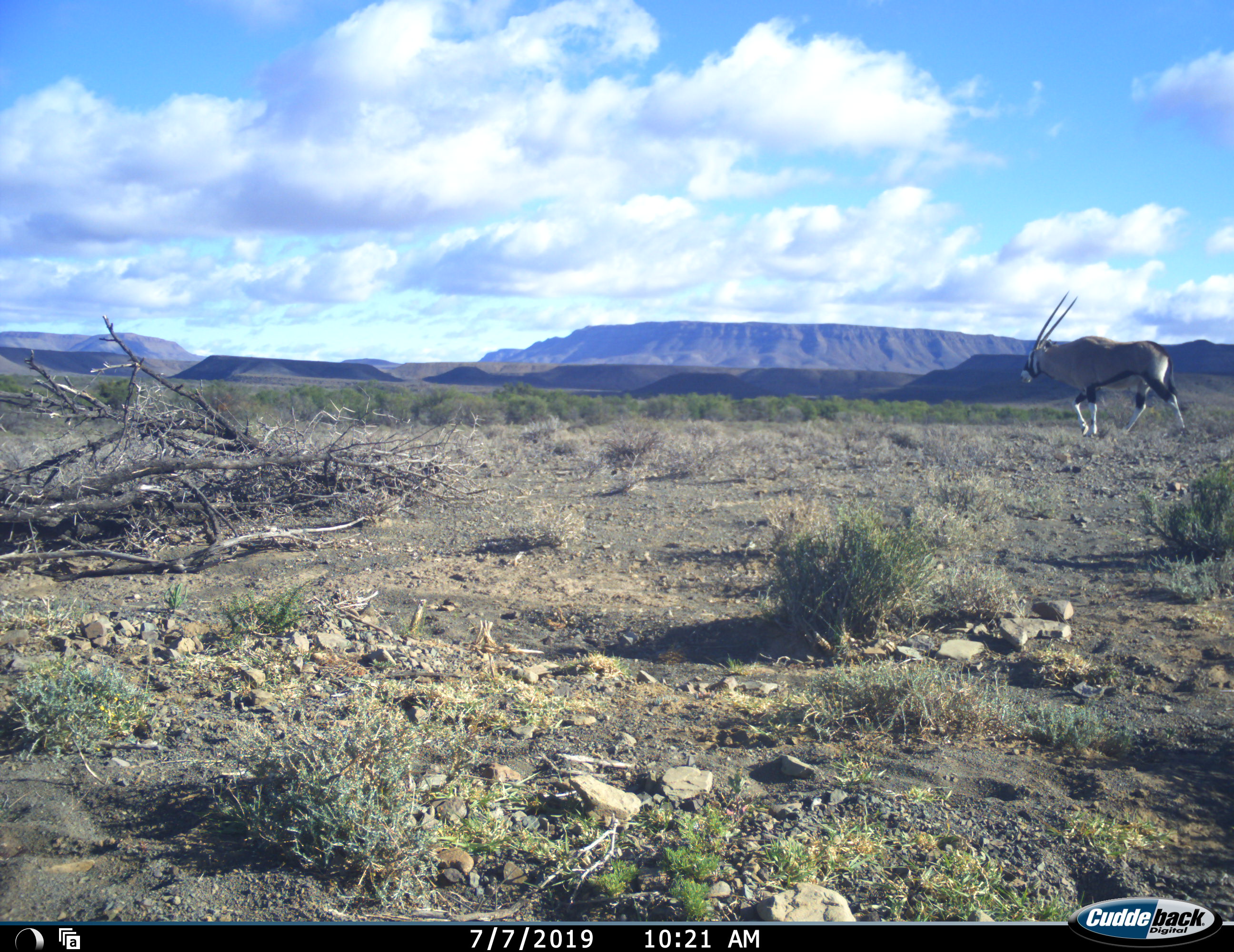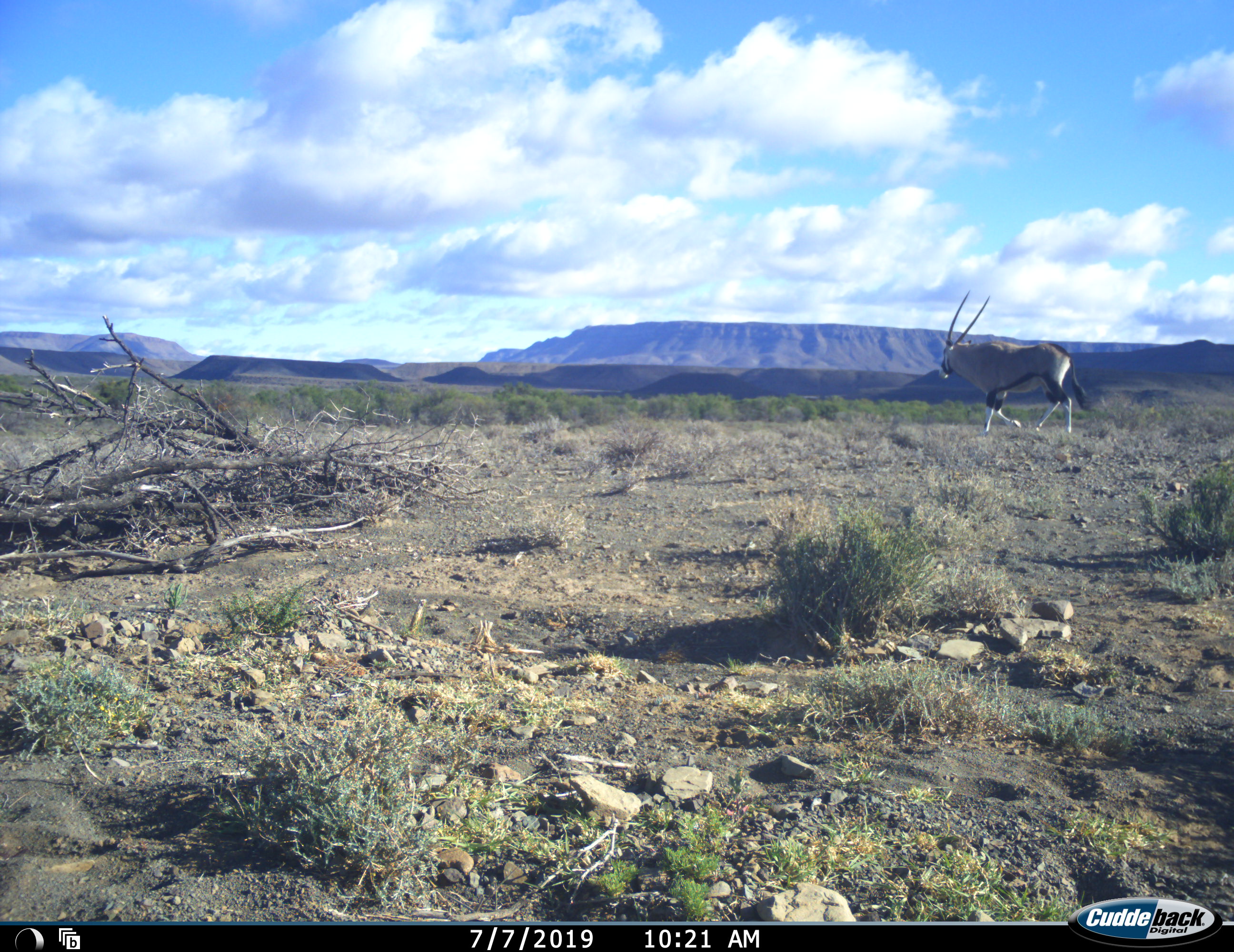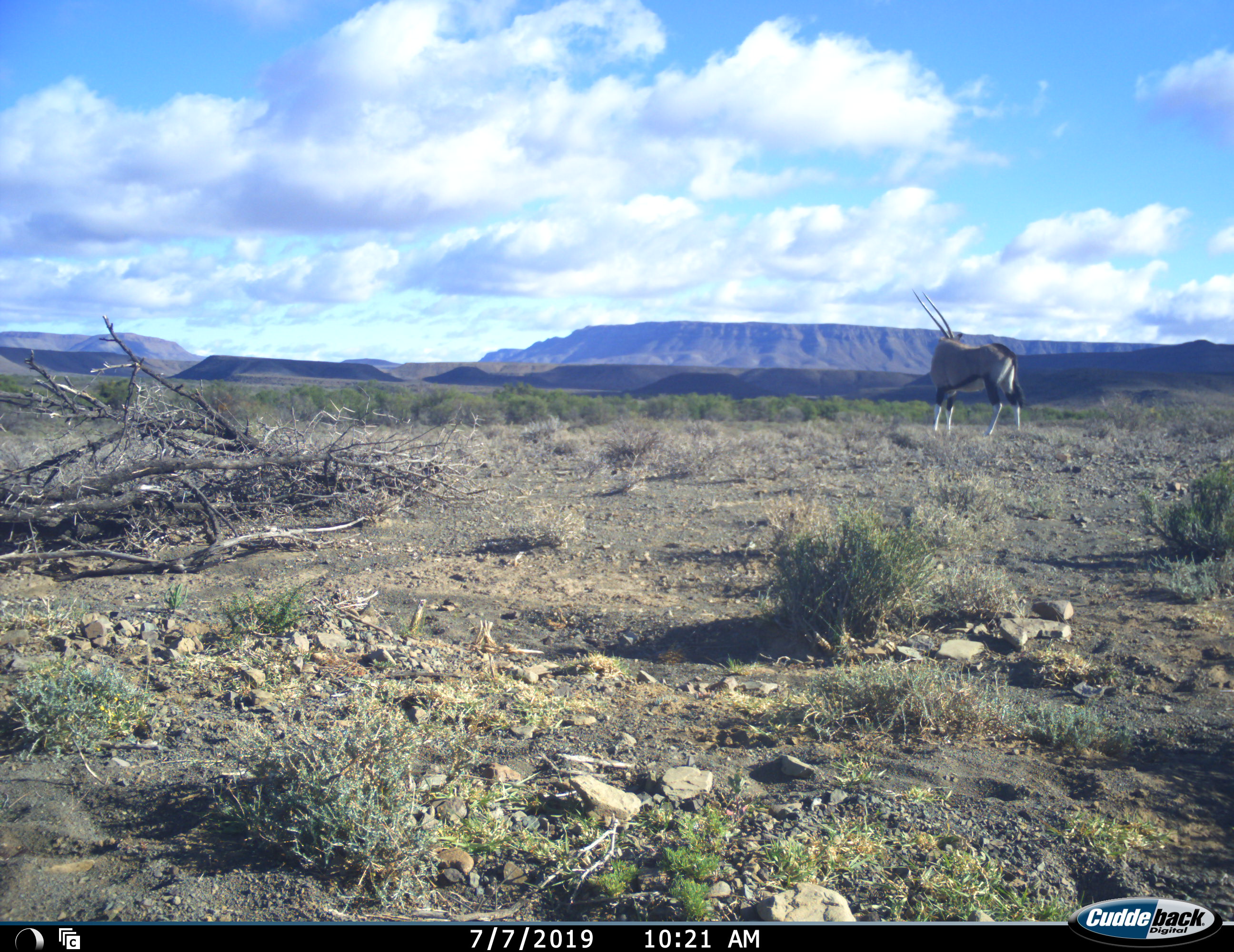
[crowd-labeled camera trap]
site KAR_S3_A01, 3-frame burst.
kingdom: Animalia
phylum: Chordata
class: Mammalia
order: Artiodactyla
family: Bovidae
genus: Oryx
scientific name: Oryx gazella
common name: gemsbok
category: oryx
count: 1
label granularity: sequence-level